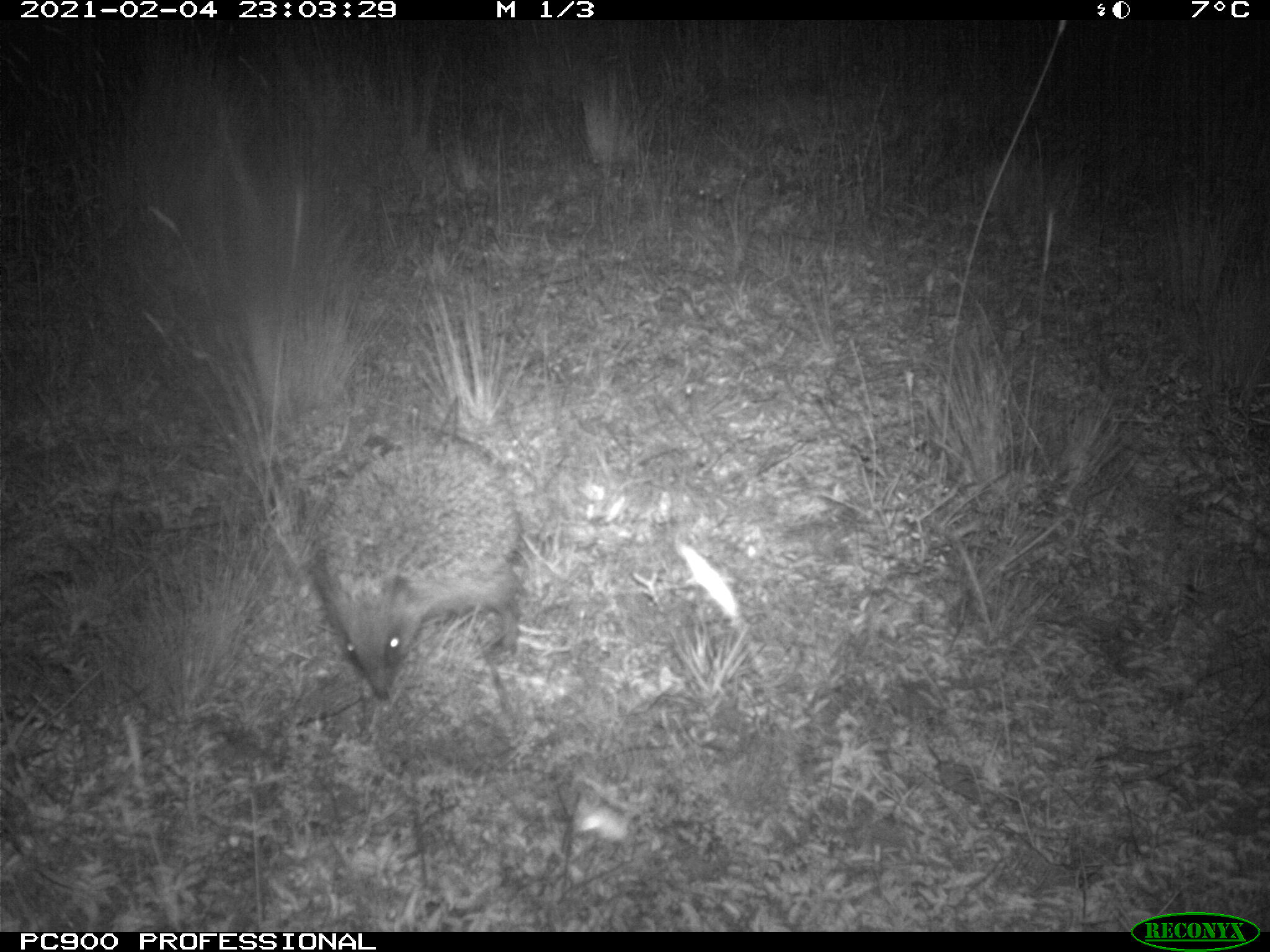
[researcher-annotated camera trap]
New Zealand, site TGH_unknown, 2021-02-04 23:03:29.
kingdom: Animalia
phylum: Chordata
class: Mammalia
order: Eulipotyphla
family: Erinaceidae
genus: Erinaceus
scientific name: Erinaceus europaeus europaeus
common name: european hedgehog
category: hedgehog